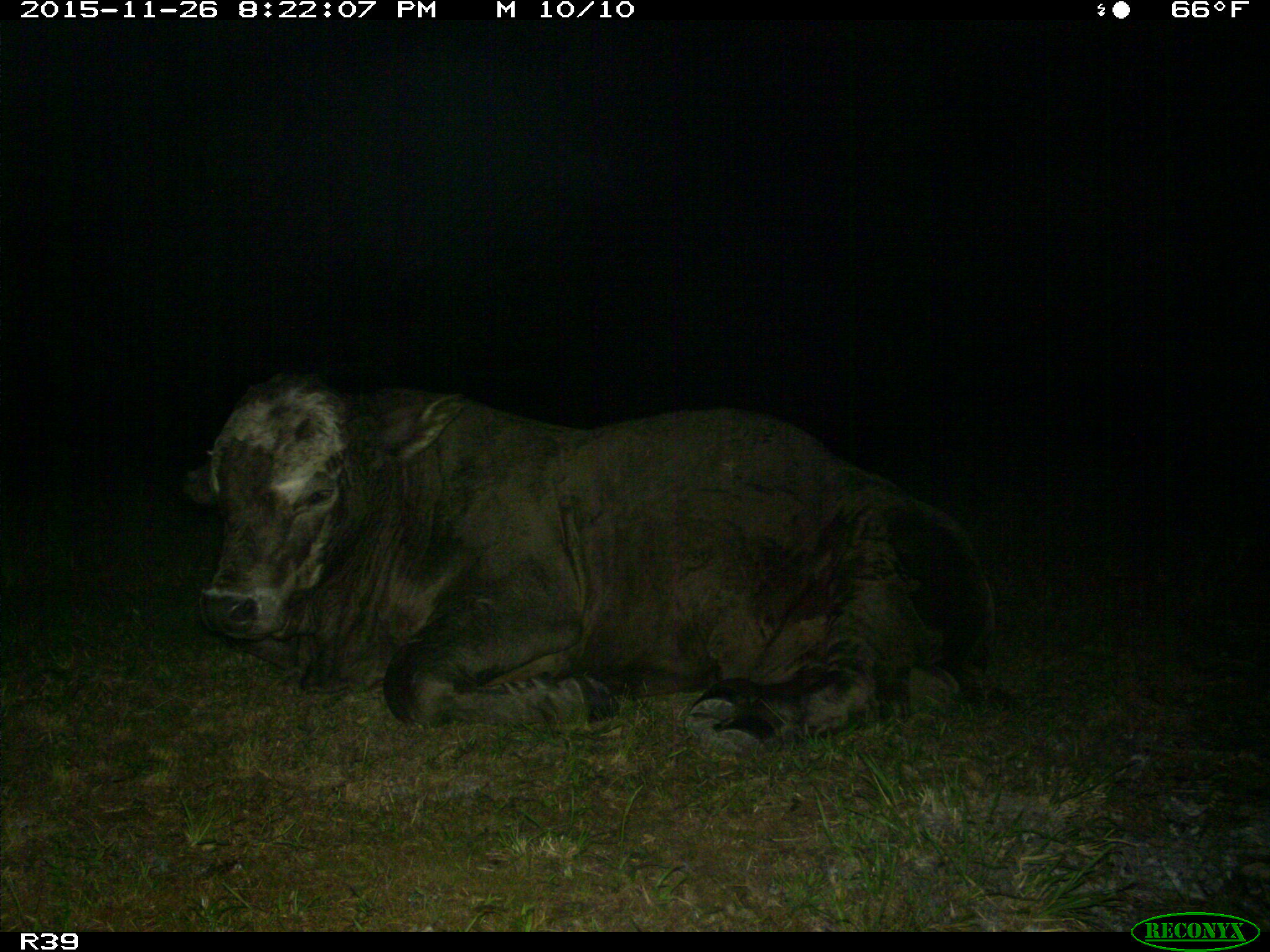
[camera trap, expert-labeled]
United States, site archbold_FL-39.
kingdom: Animalia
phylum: Chordata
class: Mammalia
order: Artiodactyla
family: Bovidae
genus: Bos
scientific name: Bos taurus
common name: domestic cow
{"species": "Bos taurus (domestic cow)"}